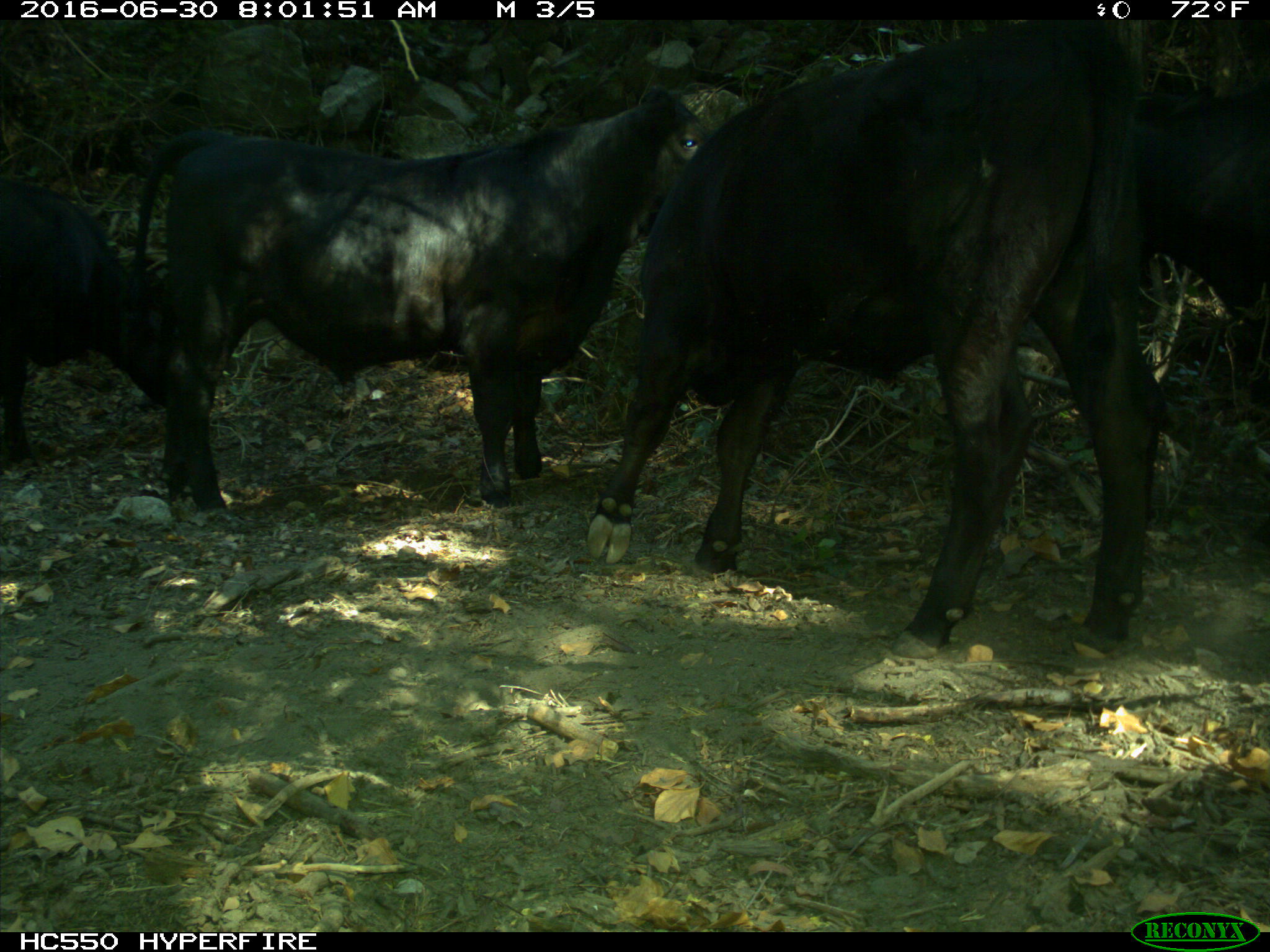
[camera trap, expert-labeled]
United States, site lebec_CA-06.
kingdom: Animalia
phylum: Chordata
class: Mammalia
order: Artiodactyla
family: Bovidae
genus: Bos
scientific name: Bos taurus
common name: domestic cow